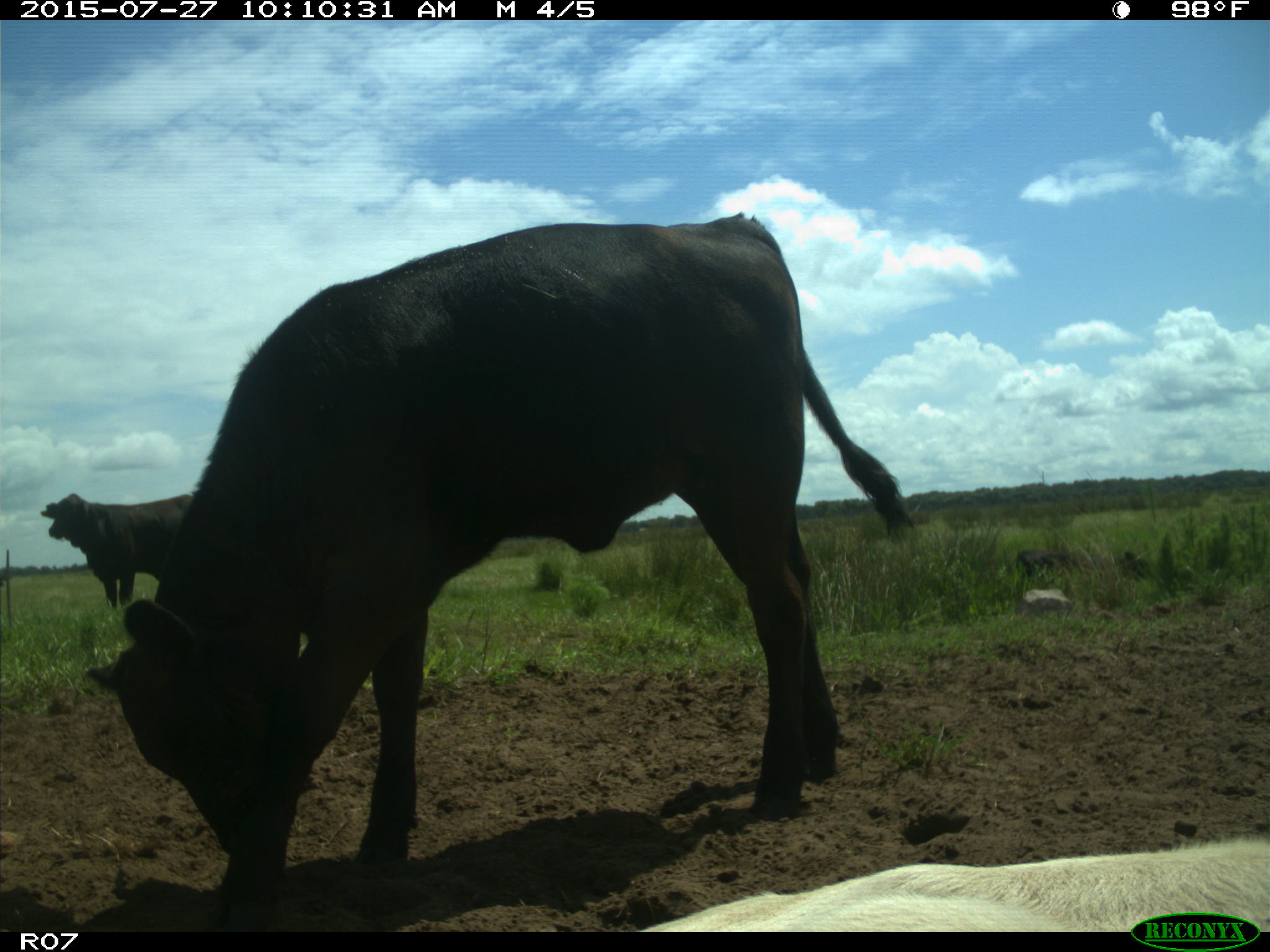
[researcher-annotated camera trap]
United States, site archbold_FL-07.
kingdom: Animalia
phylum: Chordata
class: Mammalia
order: Artiodactyla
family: Bovidae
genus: Bos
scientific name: Bos taurus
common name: domestic cow